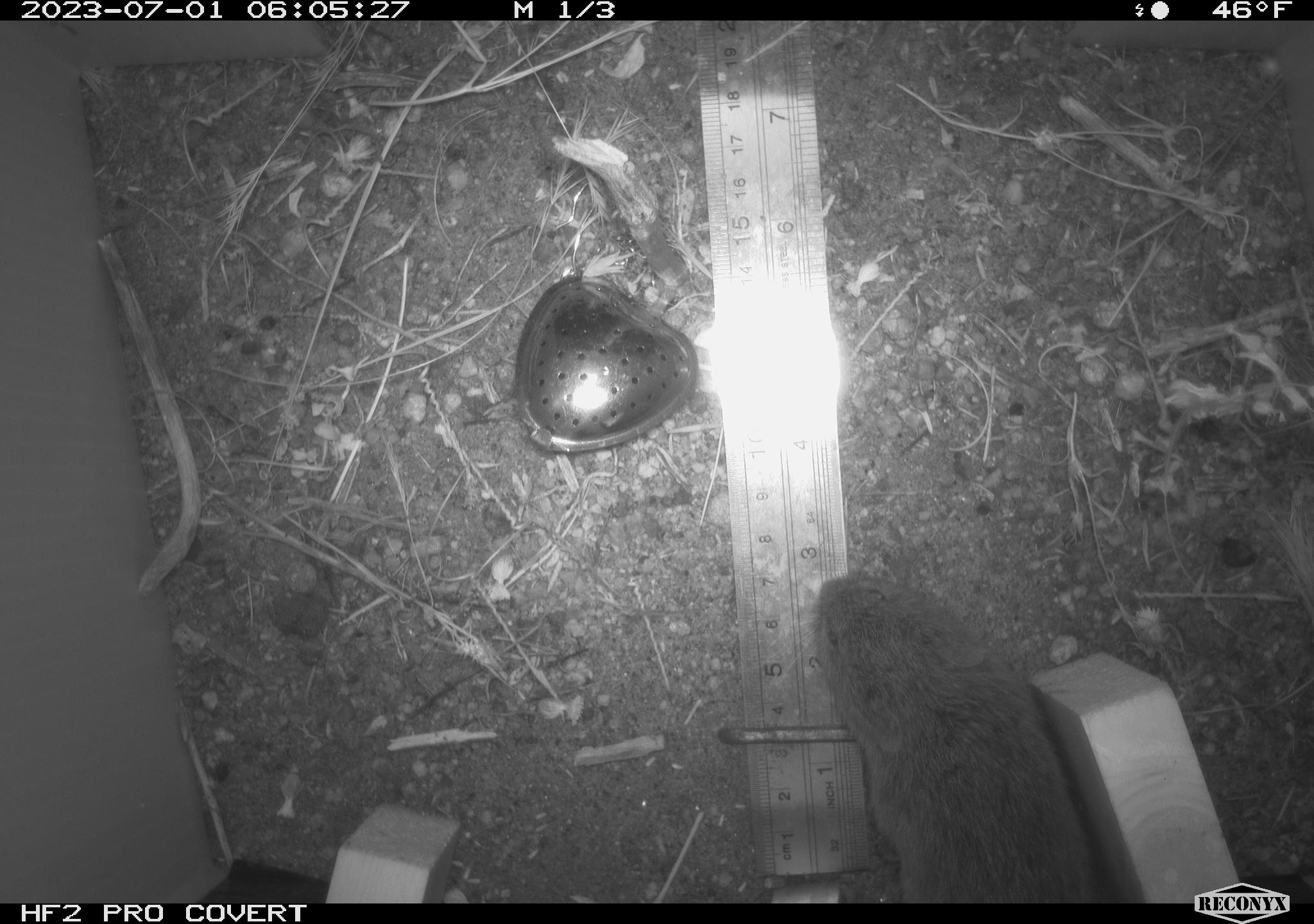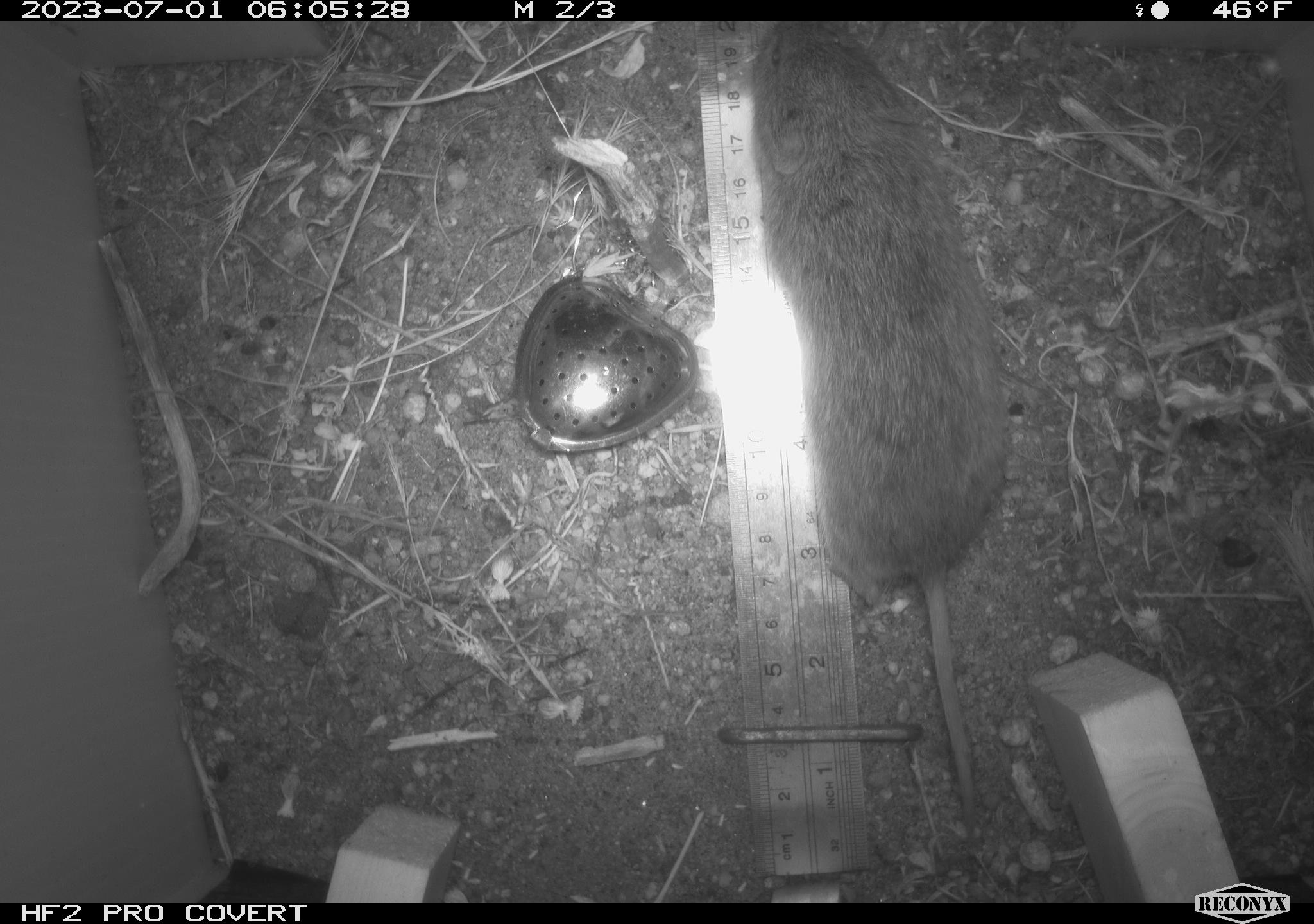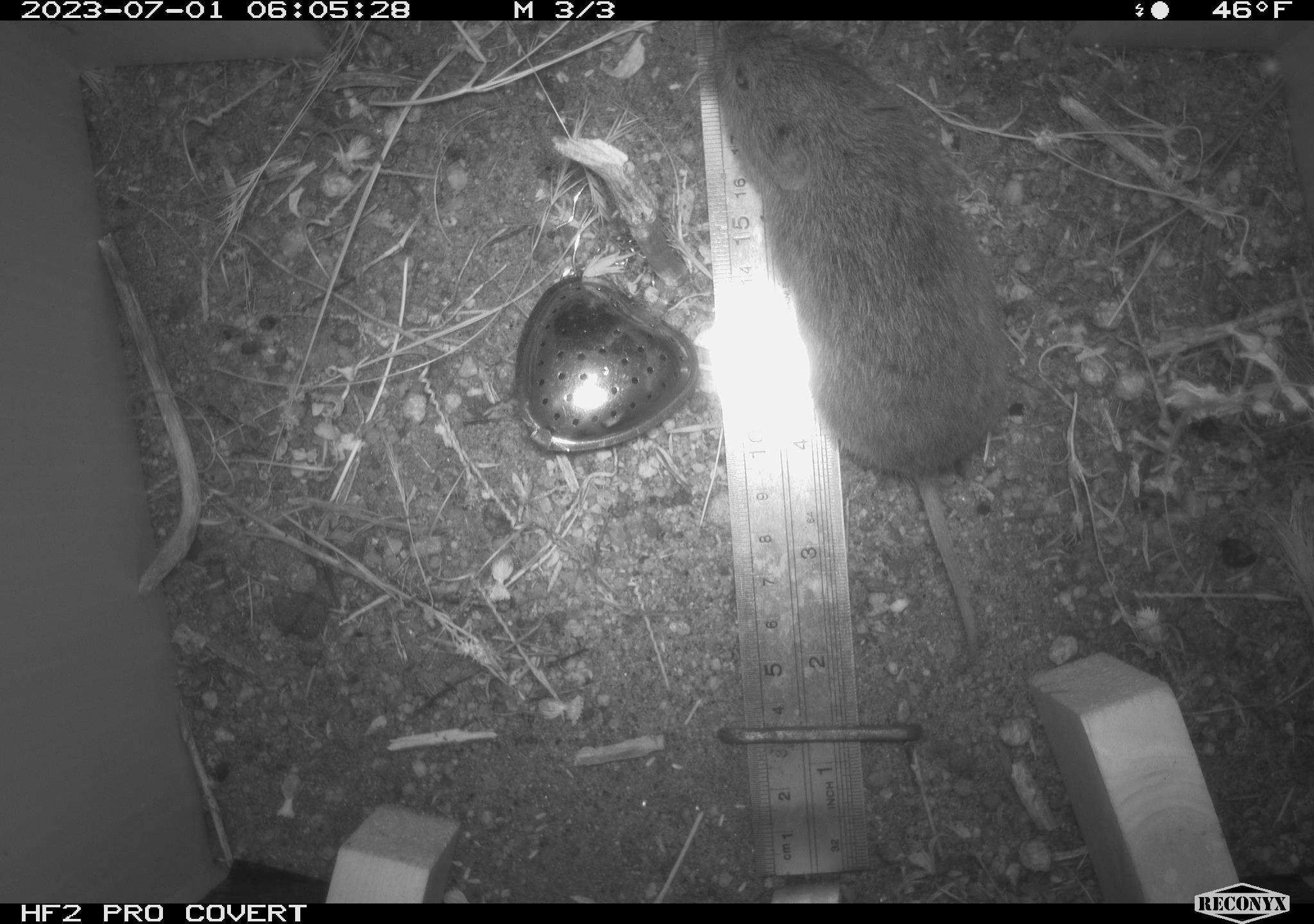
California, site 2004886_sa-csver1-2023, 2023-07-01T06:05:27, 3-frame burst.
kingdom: Animalia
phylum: Chordata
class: Mammalia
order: Rodentia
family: Cricetidae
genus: Microtus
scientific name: Microtus californicus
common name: california vole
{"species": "california vole (Microtus californicus)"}